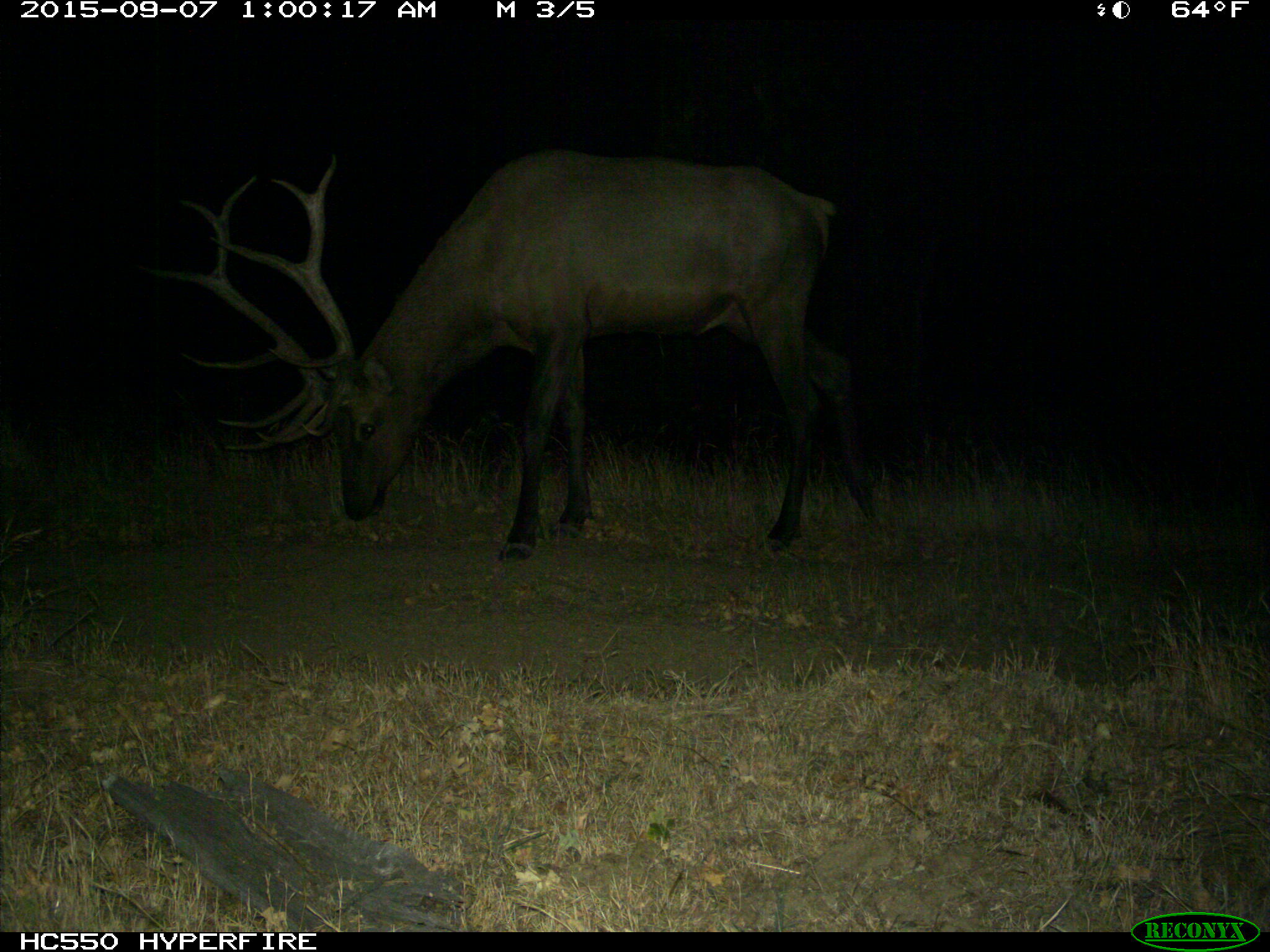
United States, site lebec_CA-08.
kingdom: Animalia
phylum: Chordata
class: Mammalia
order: Artiodactyla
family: Cervidae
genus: Cervus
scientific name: Cervus canadensis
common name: elk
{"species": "Cervus canadensis (elk)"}